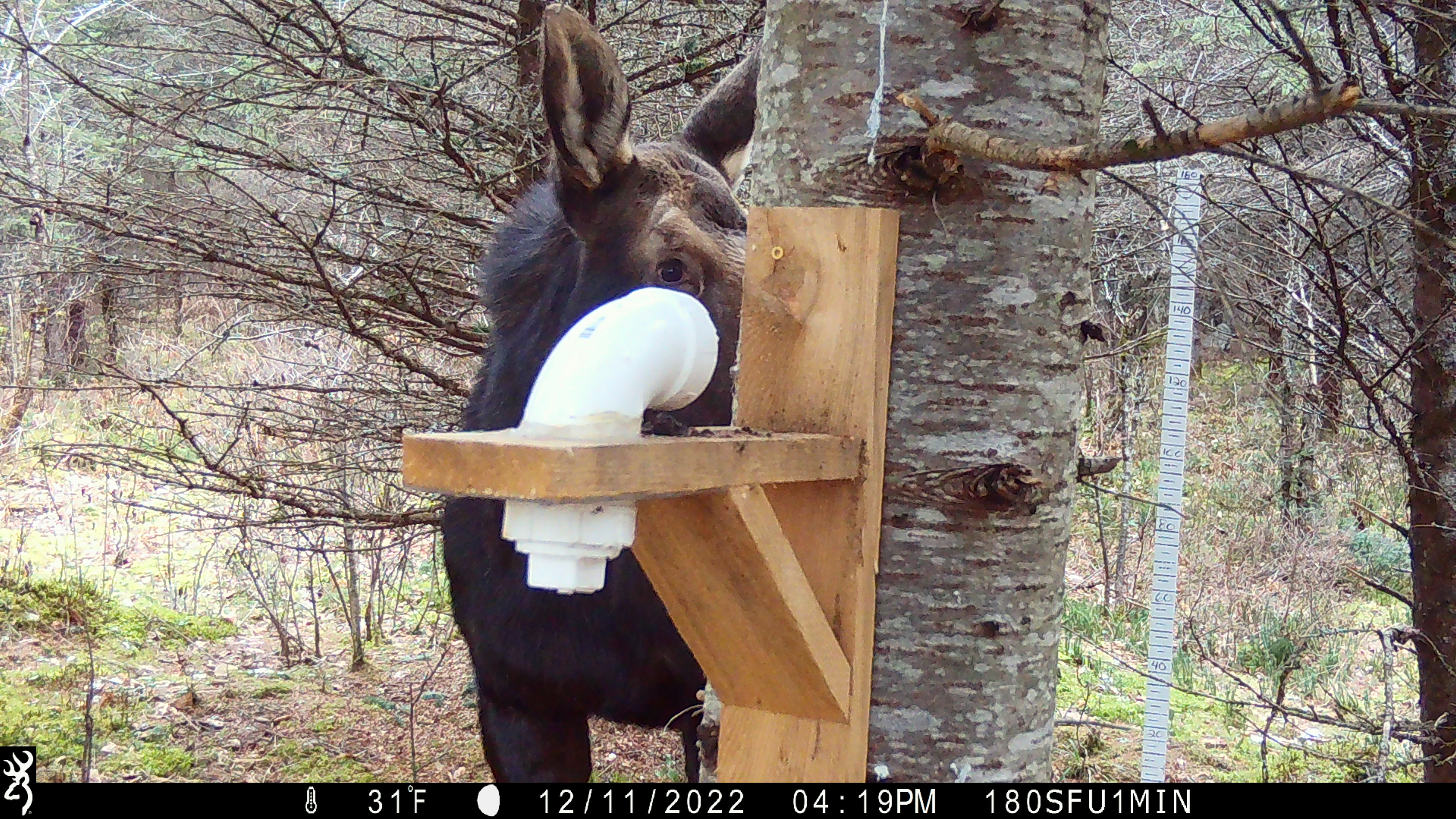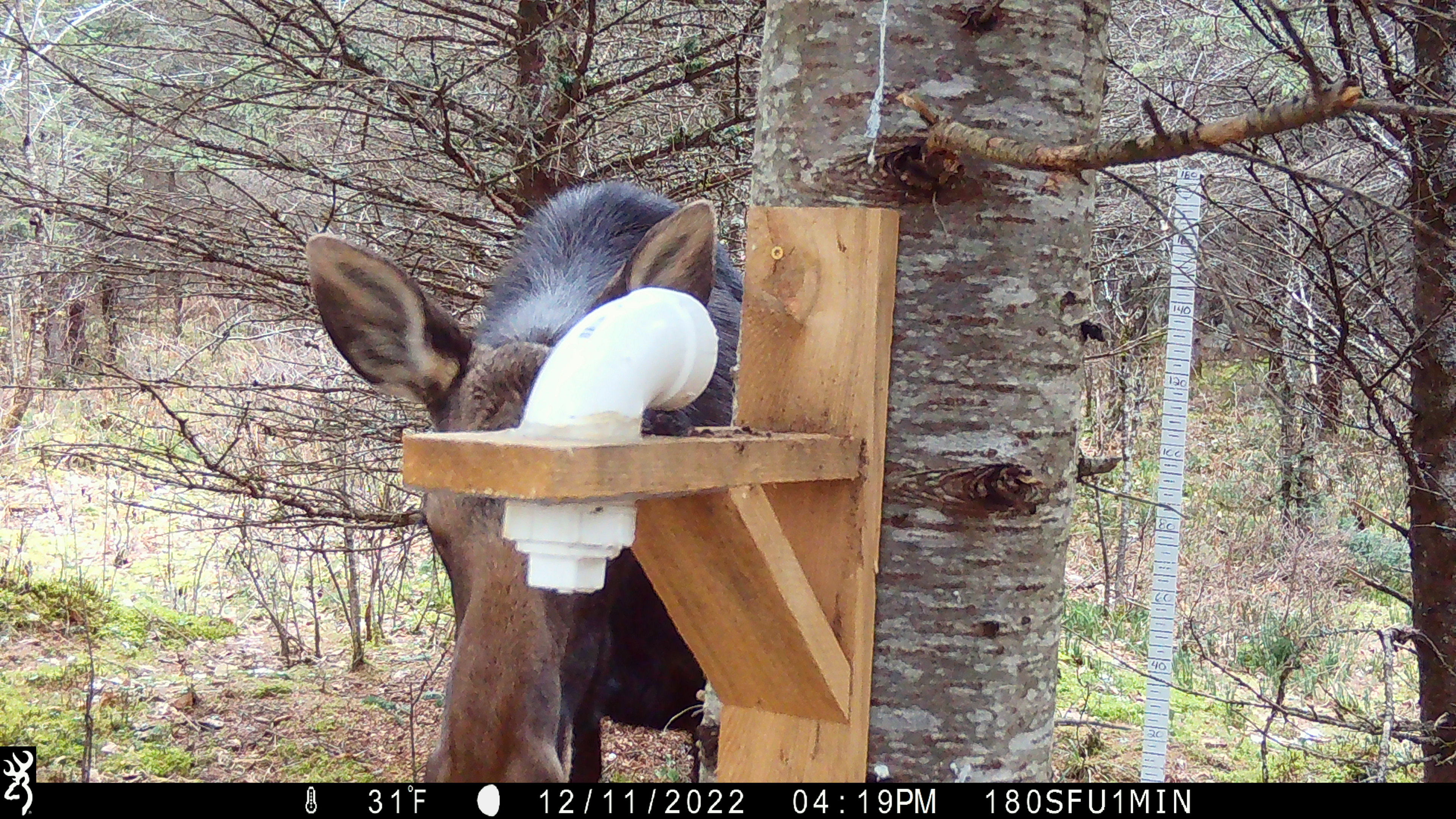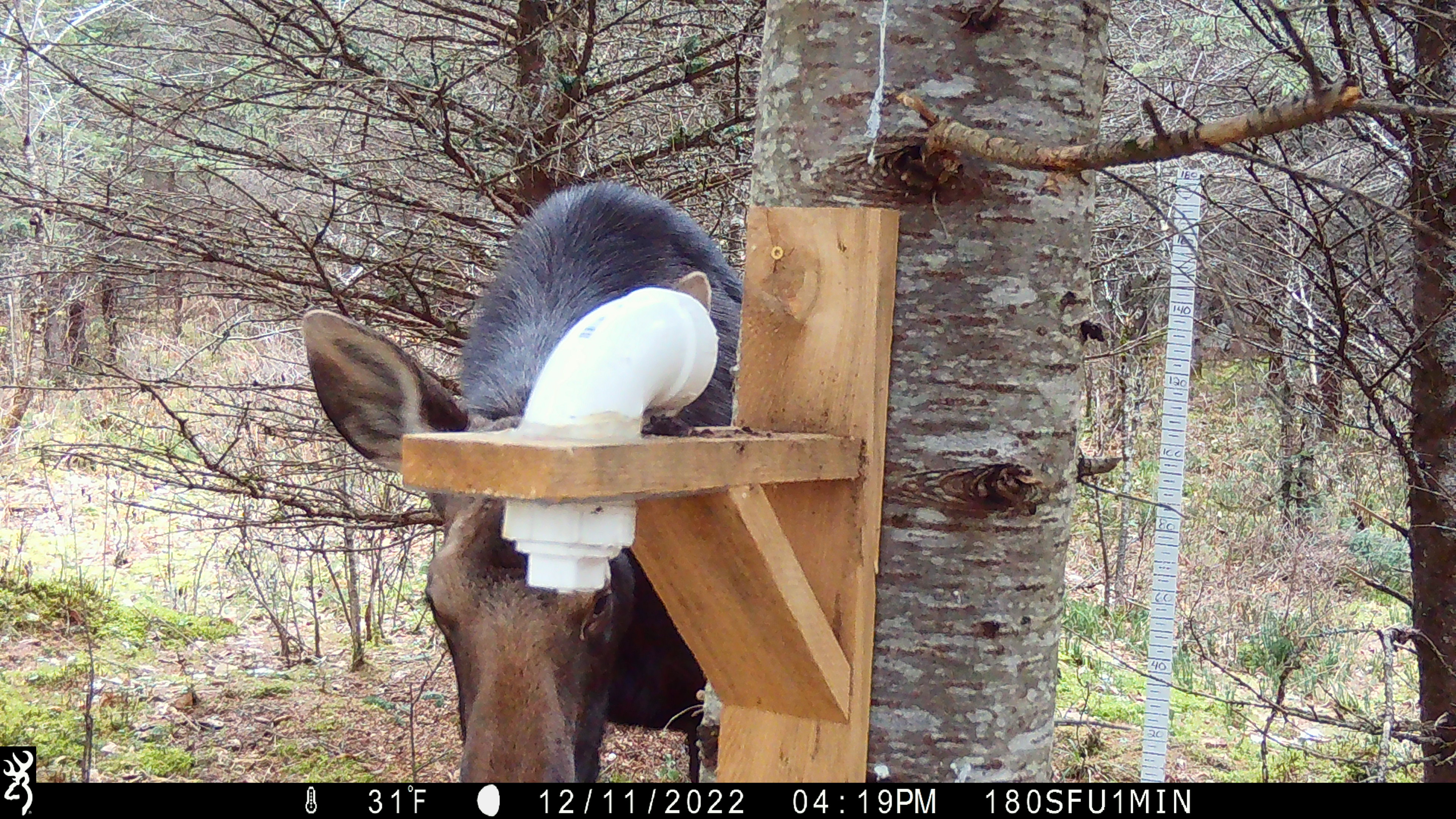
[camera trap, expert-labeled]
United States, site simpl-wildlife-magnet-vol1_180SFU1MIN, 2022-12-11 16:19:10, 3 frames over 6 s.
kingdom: Animalia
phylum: Chordata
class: Mammalia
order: Artiodactyla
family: Cervidae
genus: Alces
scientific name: Alces alces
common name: moose